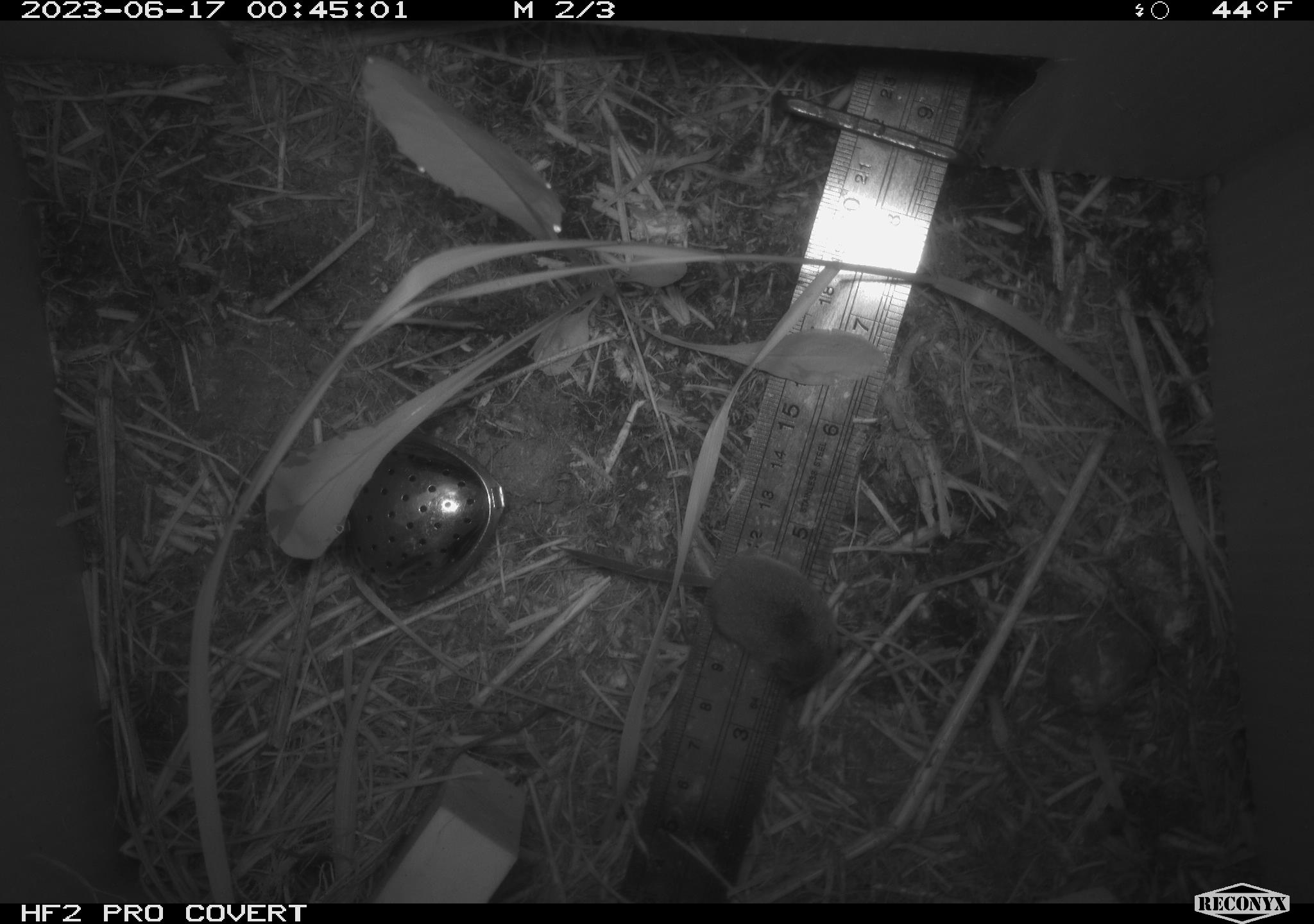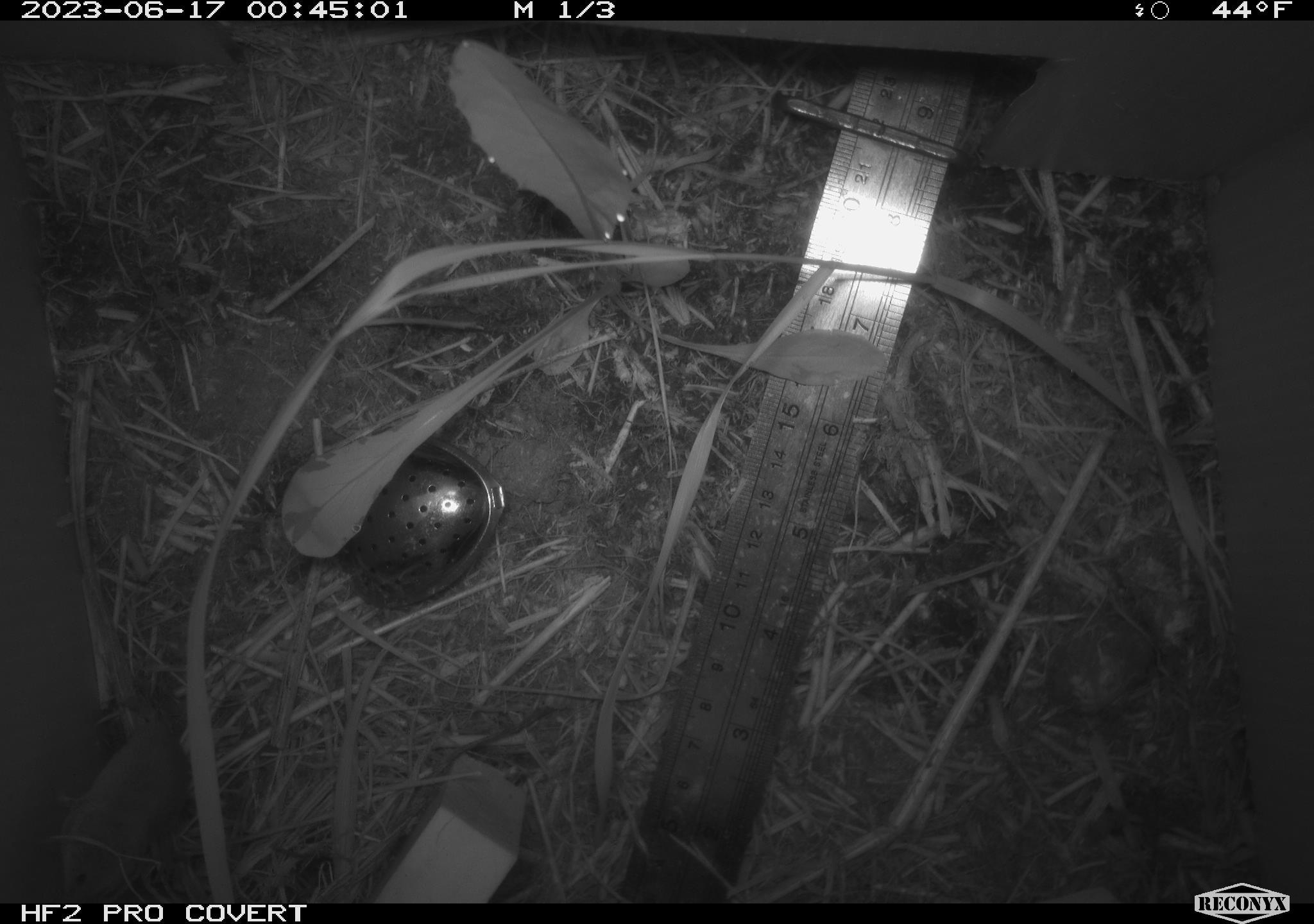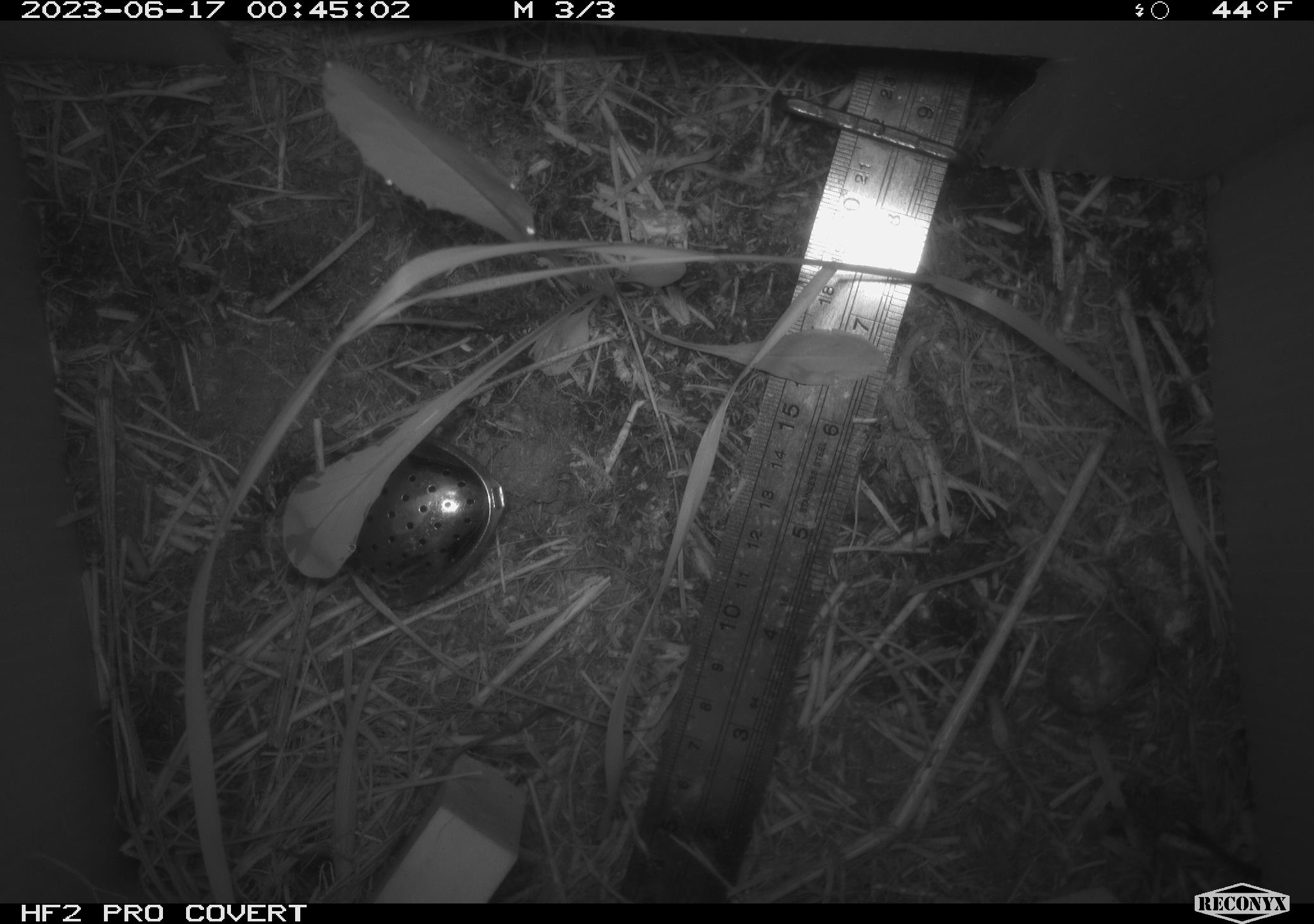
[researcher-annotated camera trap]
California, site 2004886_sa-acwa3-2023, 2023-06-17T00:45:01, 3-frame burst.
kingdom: Animalia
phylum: Chordata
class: Mammalia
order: Eulipotyphla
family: Soricidae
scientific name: Soricidae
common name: shrews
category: soricidae family